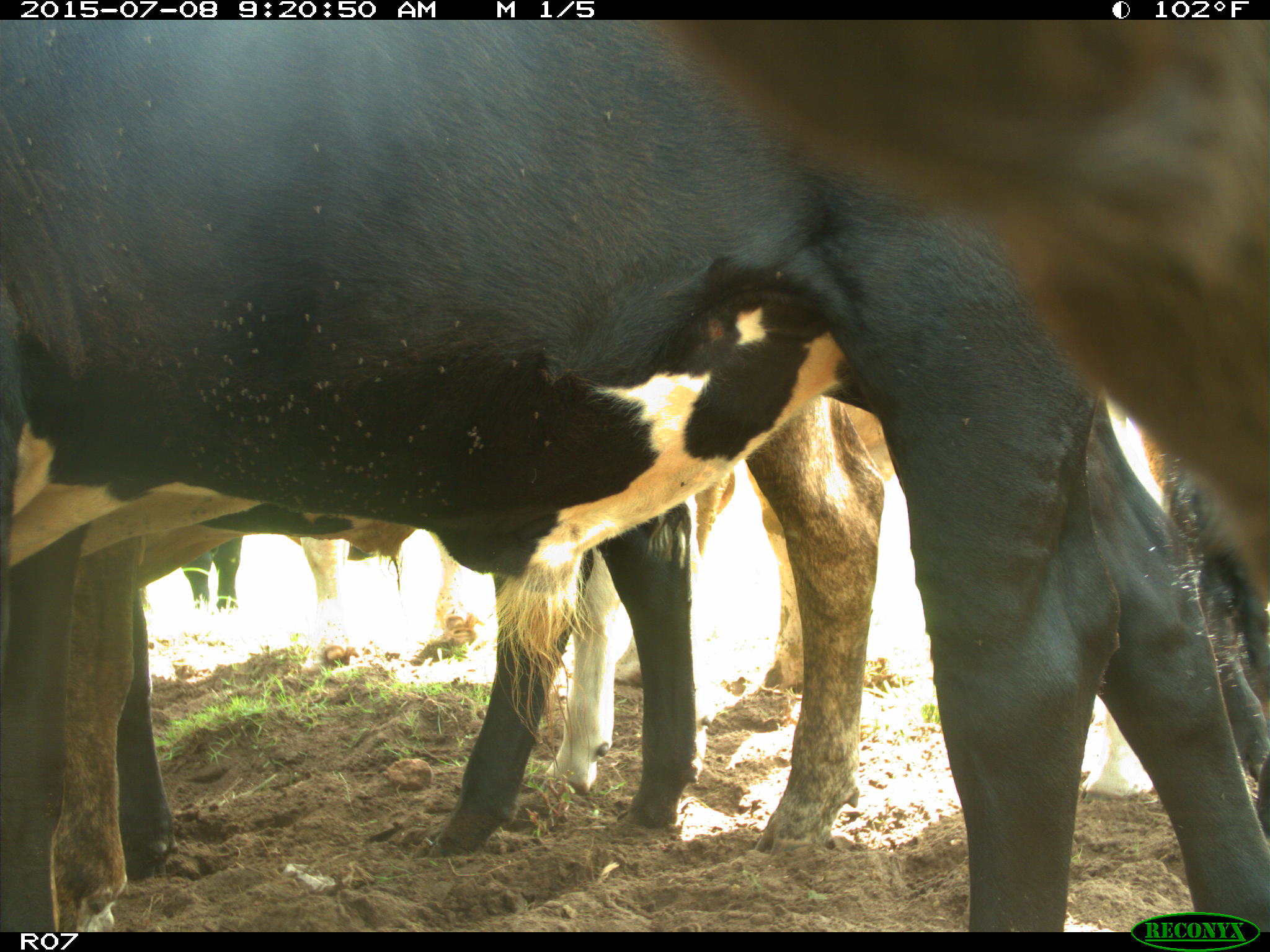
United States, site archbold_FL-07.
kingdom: Animalia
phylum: Chordata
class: Mammalia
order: Artiodactyla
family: Bovidae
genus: Bos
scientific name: Bos taurus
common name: domestic cow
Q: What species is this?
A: Bos taurus (domestic cow).